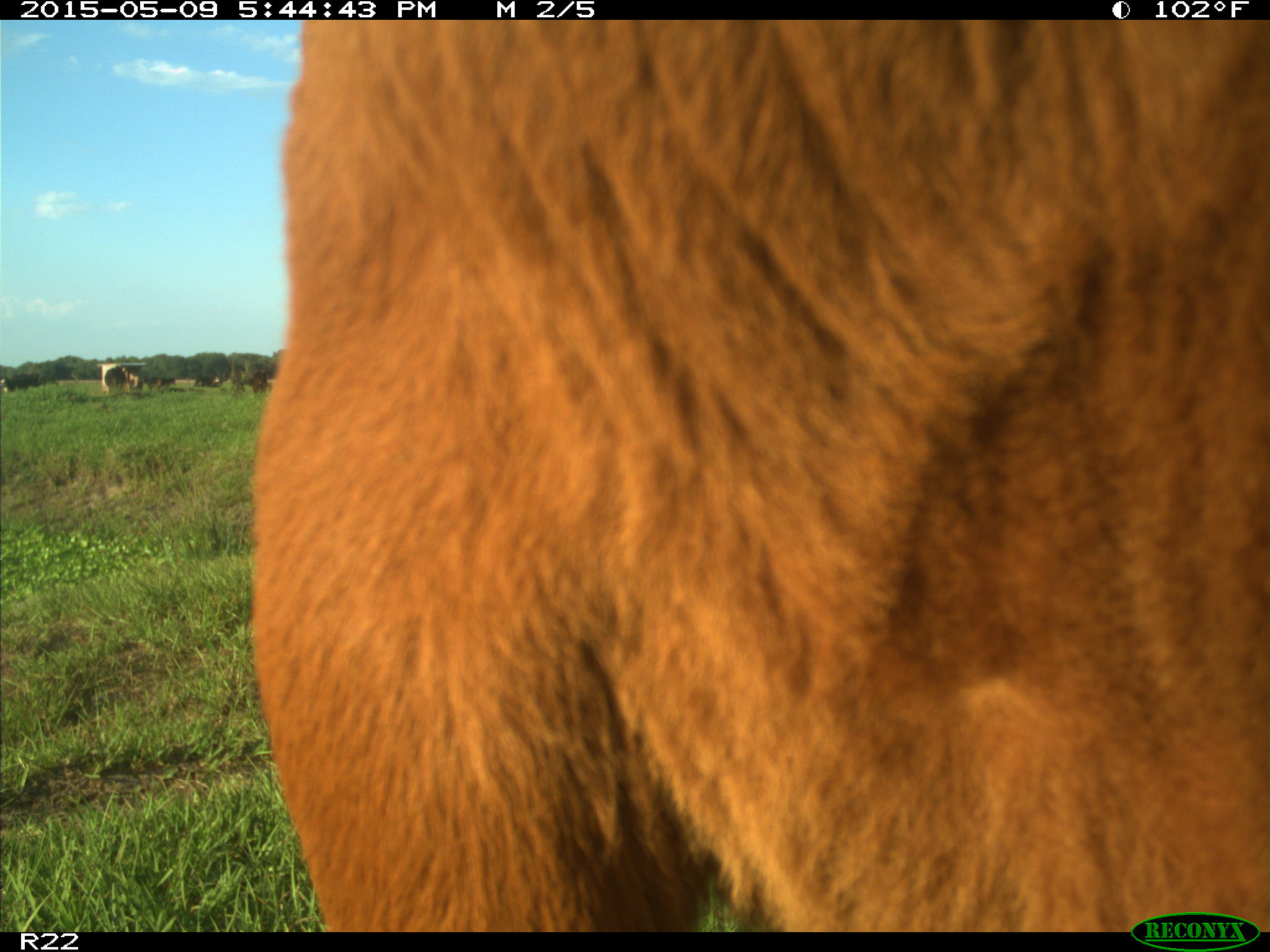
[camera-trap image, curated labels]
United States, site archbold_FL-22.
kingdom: Animalia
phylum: Chordata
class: Mammalia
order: Artiodactyla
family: Bovidae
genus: Bos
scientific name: Bos taurus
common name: domestic cow